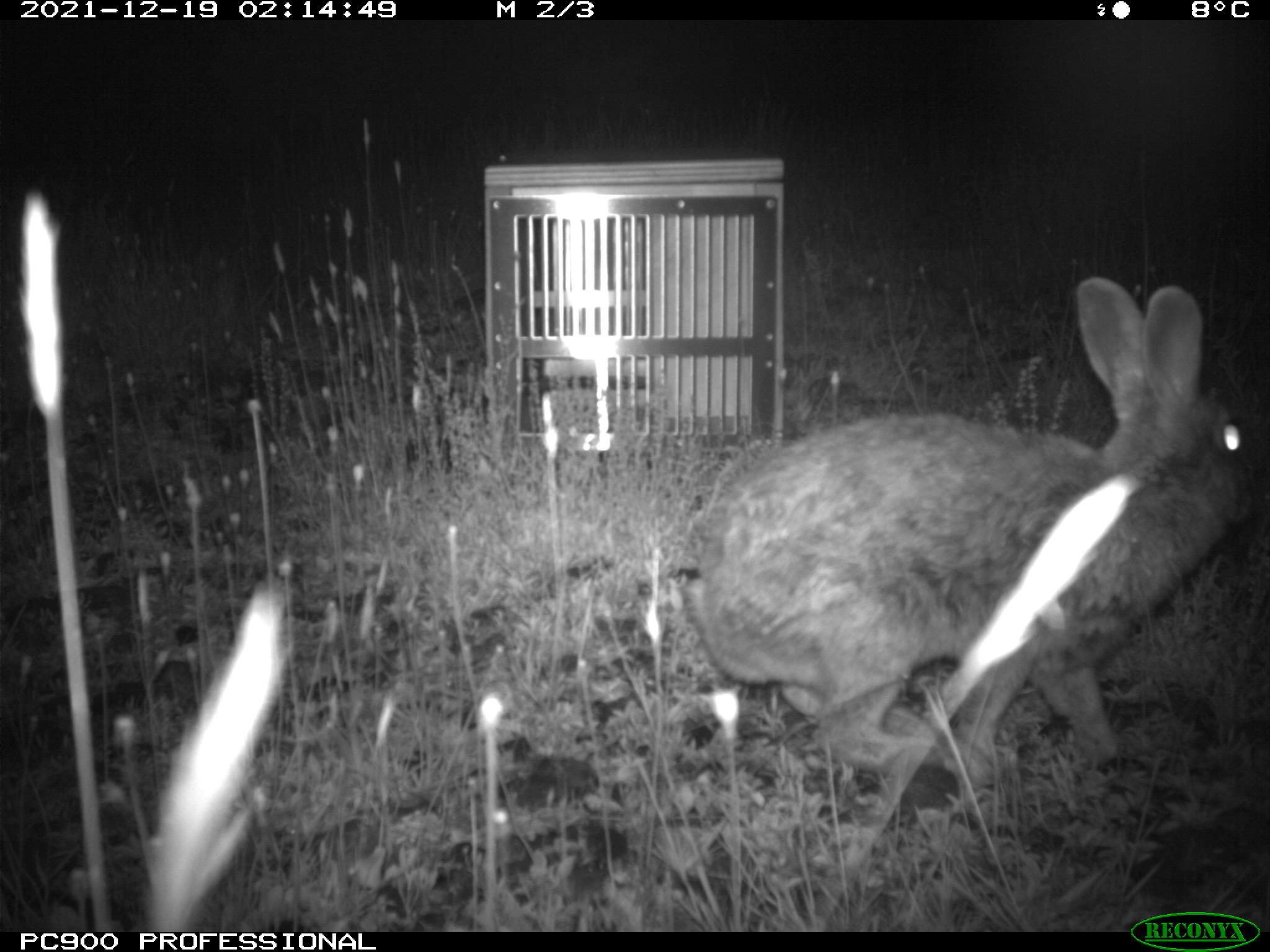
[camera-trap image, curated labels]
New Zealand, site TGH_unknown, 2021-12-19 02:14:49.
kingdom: Animalia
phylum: Chordata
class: Mammalia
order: Lagomorpha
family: Leporidae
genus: Oryctolagus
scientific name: Oryctolagus cuniculus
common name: european rabbit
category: rabbit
Rabbit (european rabbit) (Oryctolagus cuniculus).